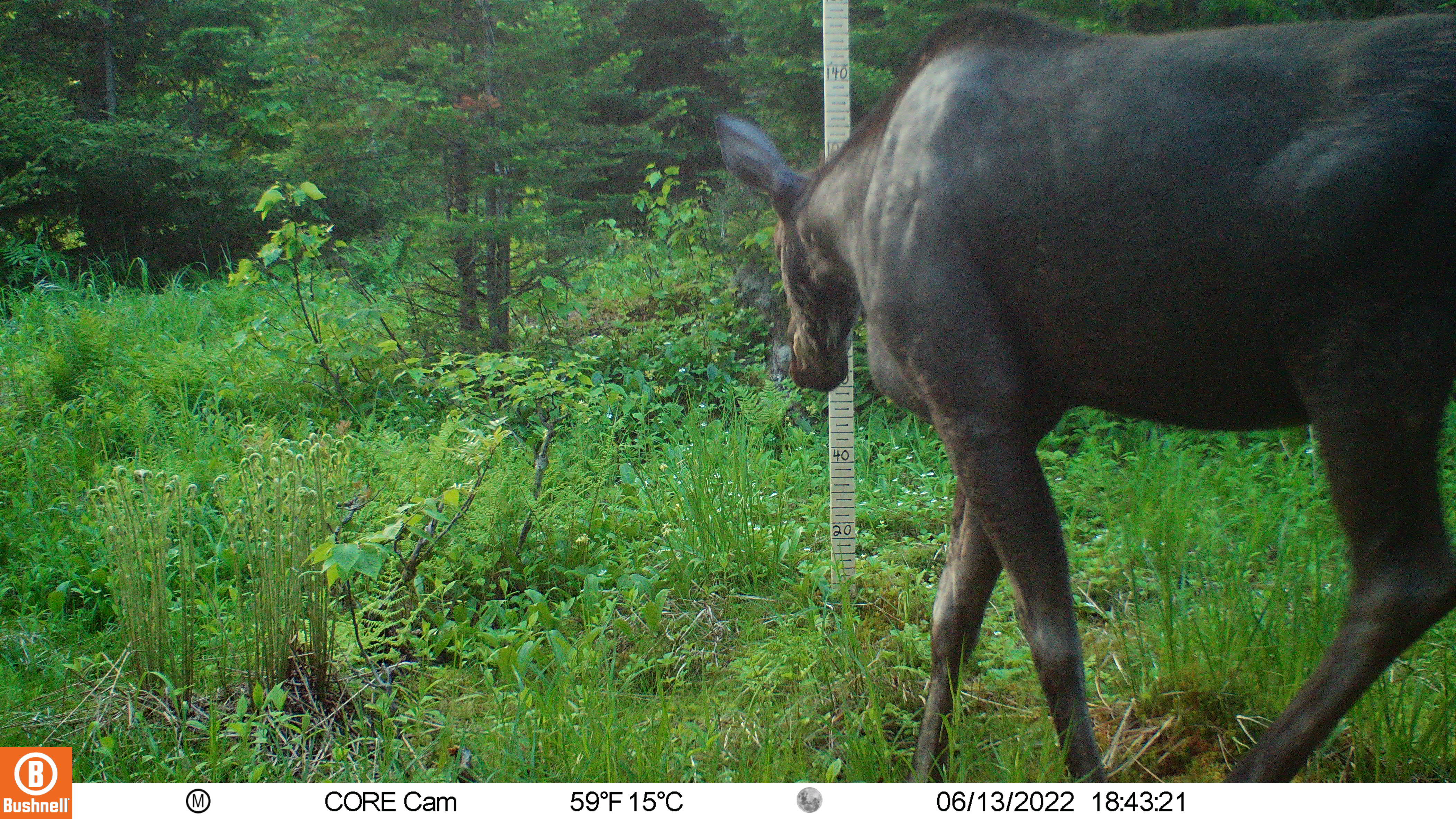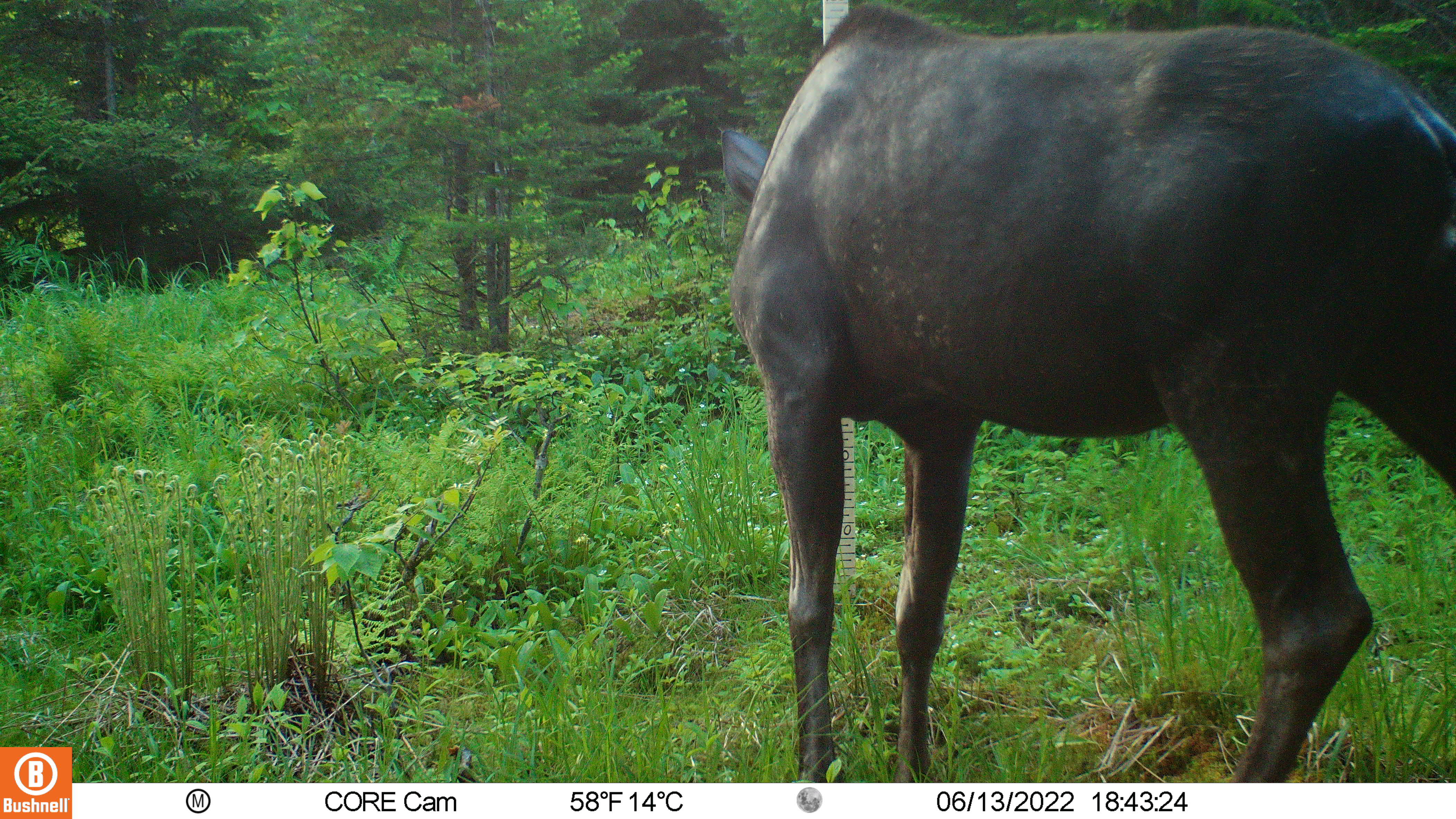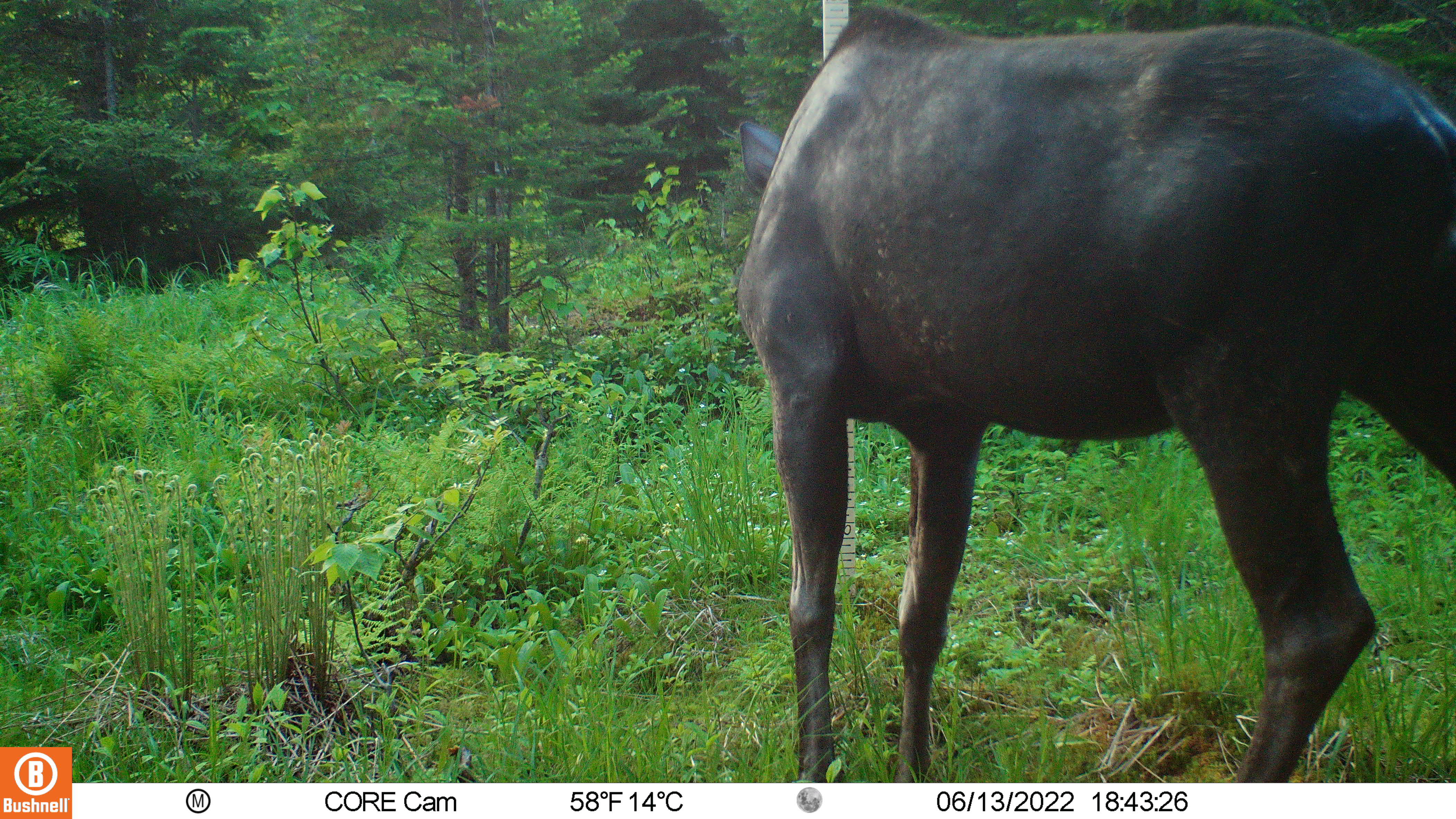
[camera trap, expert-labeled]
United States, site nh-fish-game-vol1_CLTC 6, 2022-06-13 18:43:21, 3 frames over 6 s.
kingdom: Animalia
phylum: Chordata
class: Mammalia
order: Artiodactyla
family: Cervidae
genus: Alces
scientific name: Alces alces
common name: moose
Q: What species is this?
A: Moose (Alces alces).